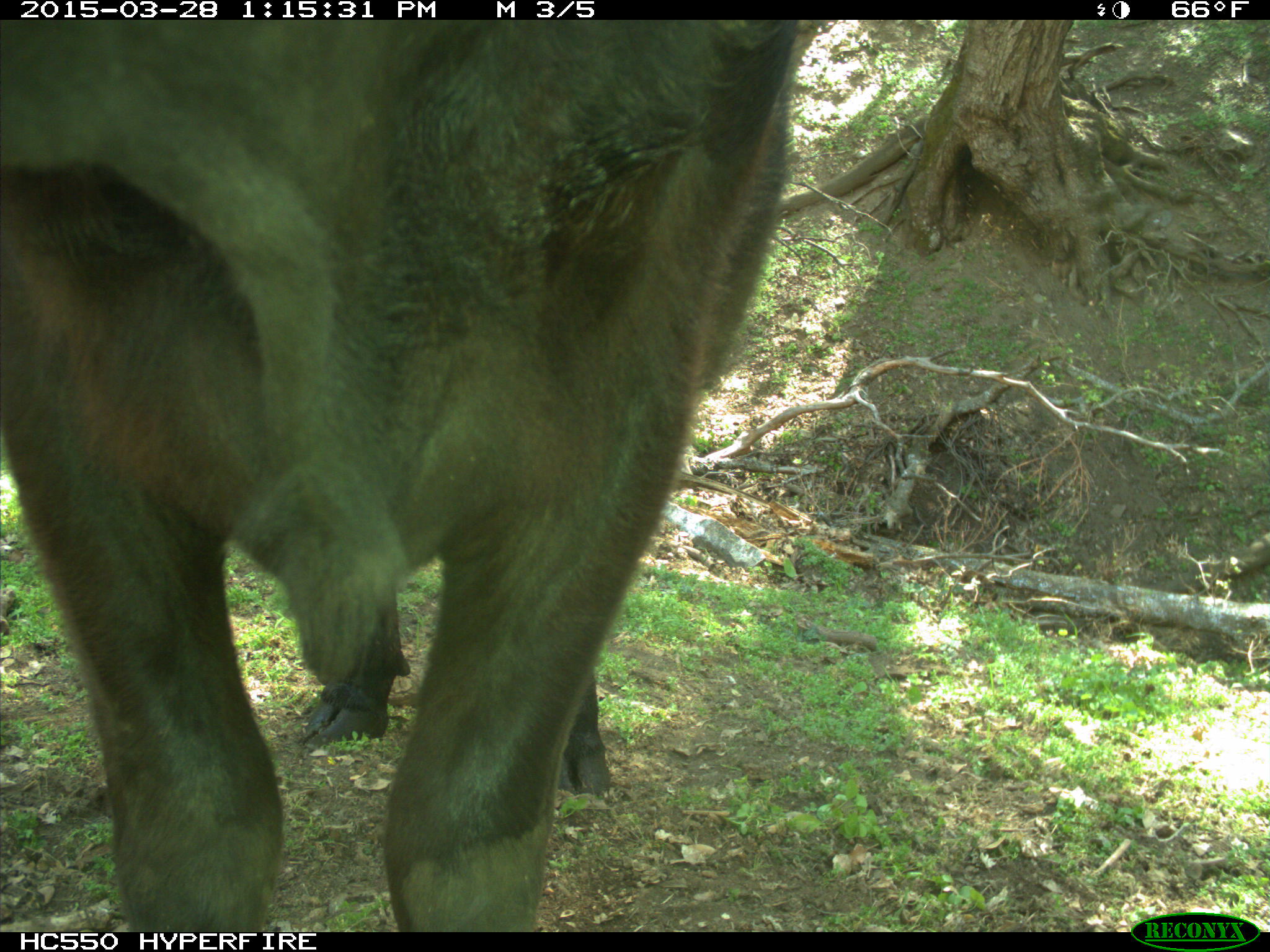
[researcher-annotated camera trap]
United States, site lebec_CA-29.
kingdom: Animalia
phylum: Chordata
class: Mammalia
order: Artiodactyla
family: Bovidae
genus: Bos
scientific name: Bos taurus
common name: domestic cow